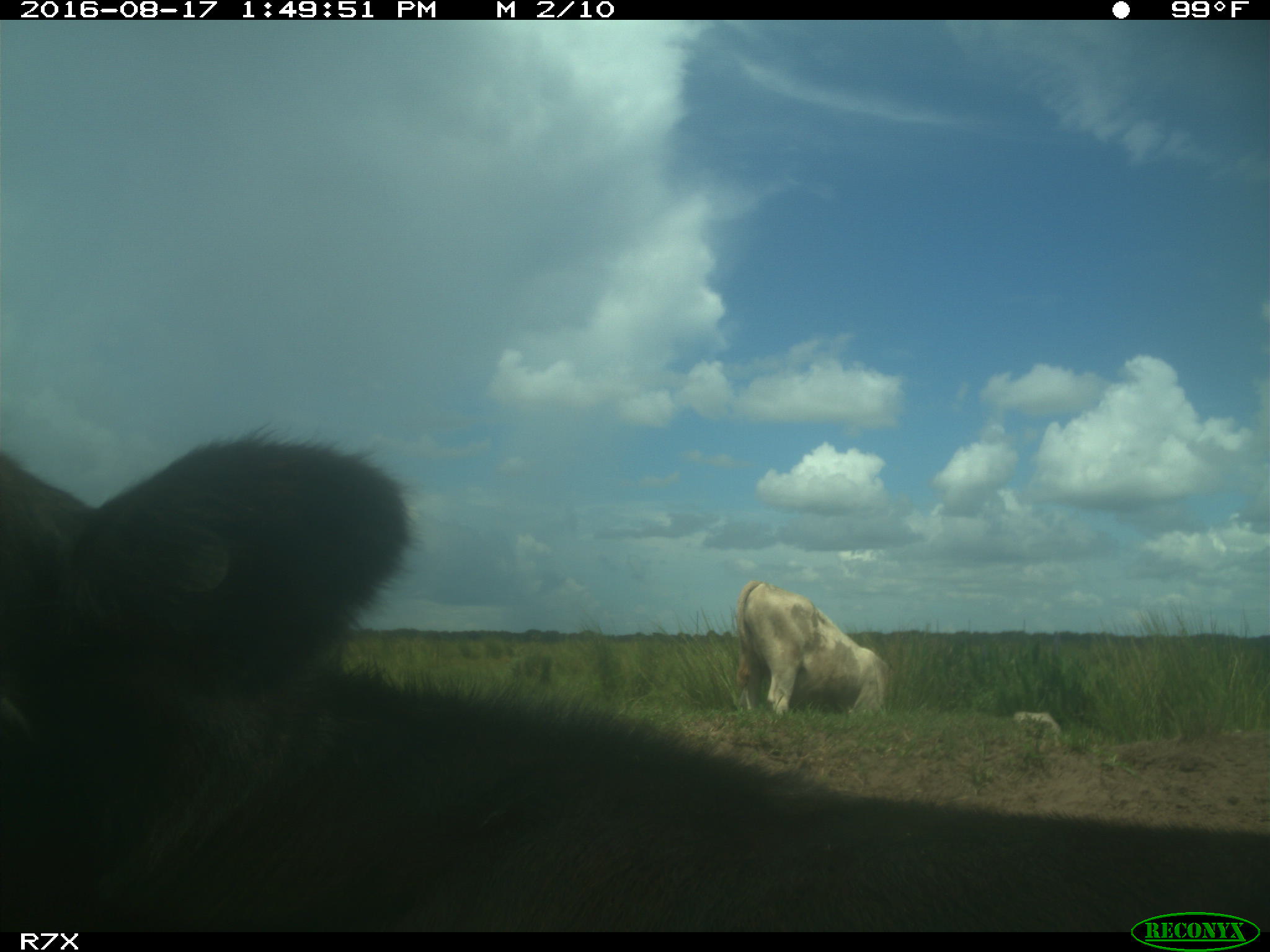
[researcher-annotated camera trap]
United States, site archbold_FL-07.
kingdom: Animalia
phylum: Chordata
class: Mammalia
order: Artiodactyla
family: Bovidae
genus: Bos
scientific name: Bos taurus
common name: domestic cow